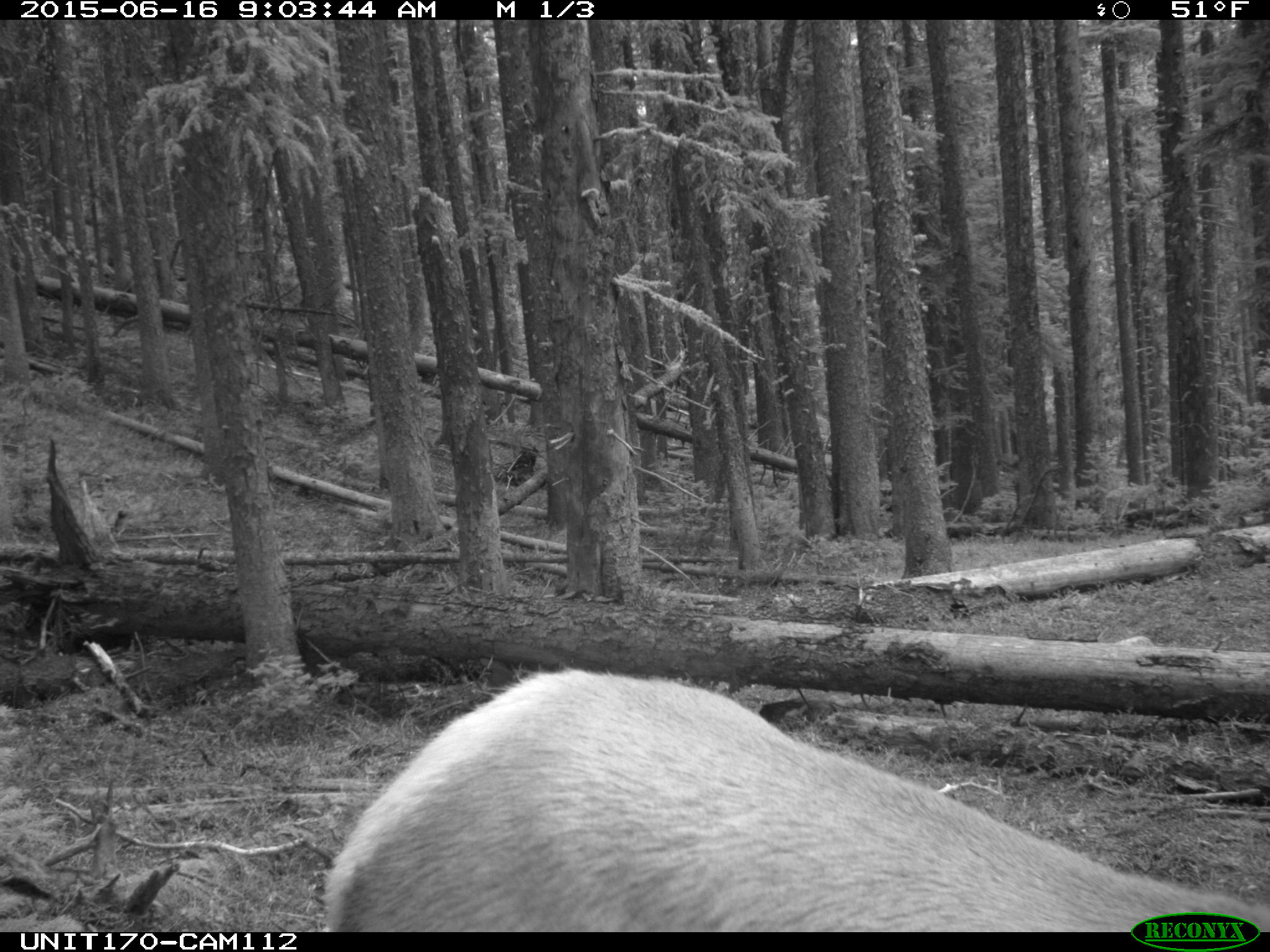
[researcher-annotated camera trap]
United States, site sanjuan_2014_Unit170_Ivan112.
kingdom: Animalia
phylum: Chordata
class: Mammalia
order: Artiodactyla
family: Cervidae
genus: Cervus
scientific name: Cervus elaphus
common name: red deer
Cervus elaphus (red deer).